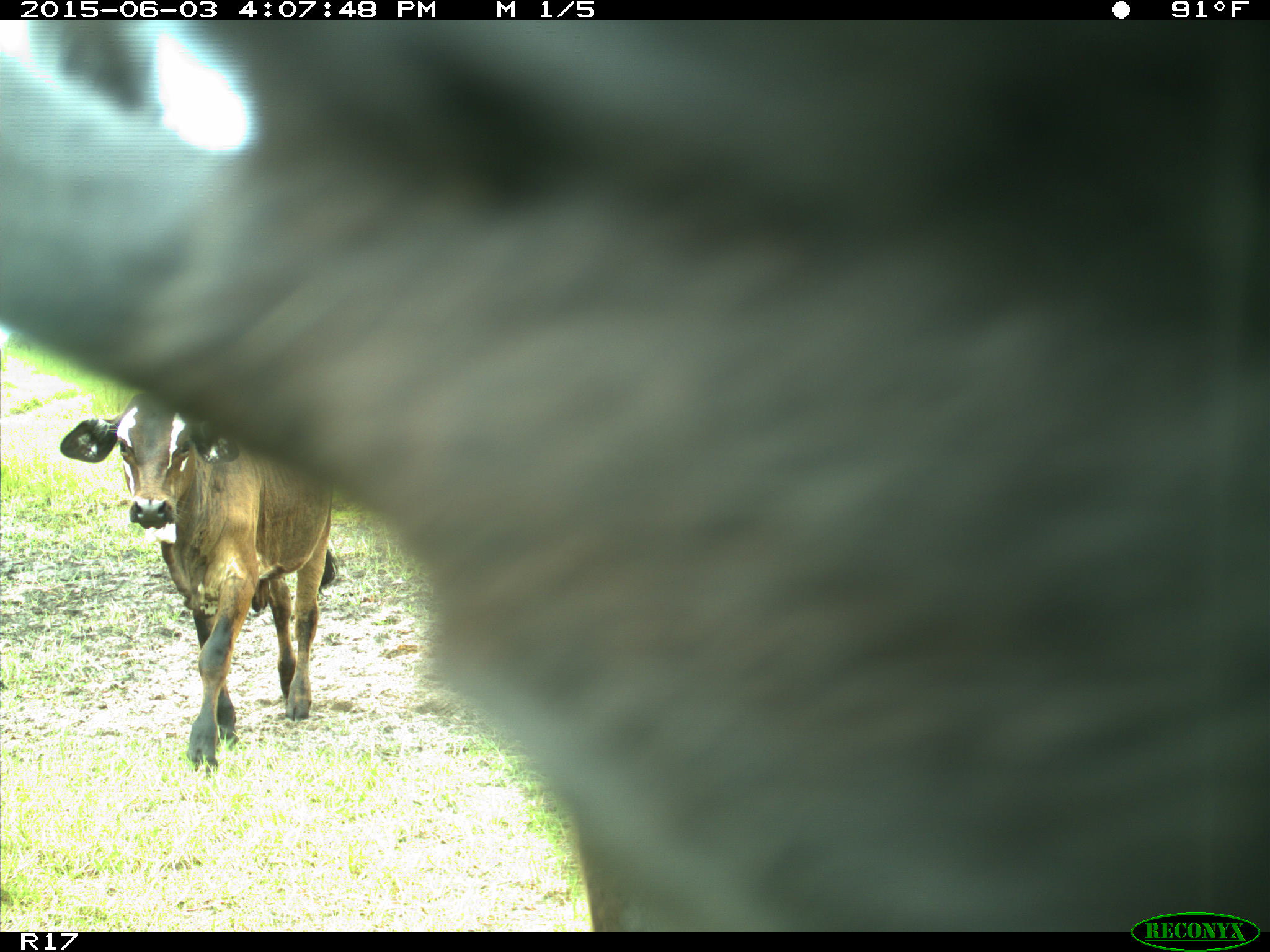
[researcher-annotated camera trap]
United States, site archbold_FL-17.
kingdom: Animalia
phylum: Chordata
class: Mammalia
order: Artiodactyla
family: Bovidae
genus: Bos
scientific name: Bos taurus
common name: domestic cow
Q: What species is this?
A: Bos taurus (domestic cow).